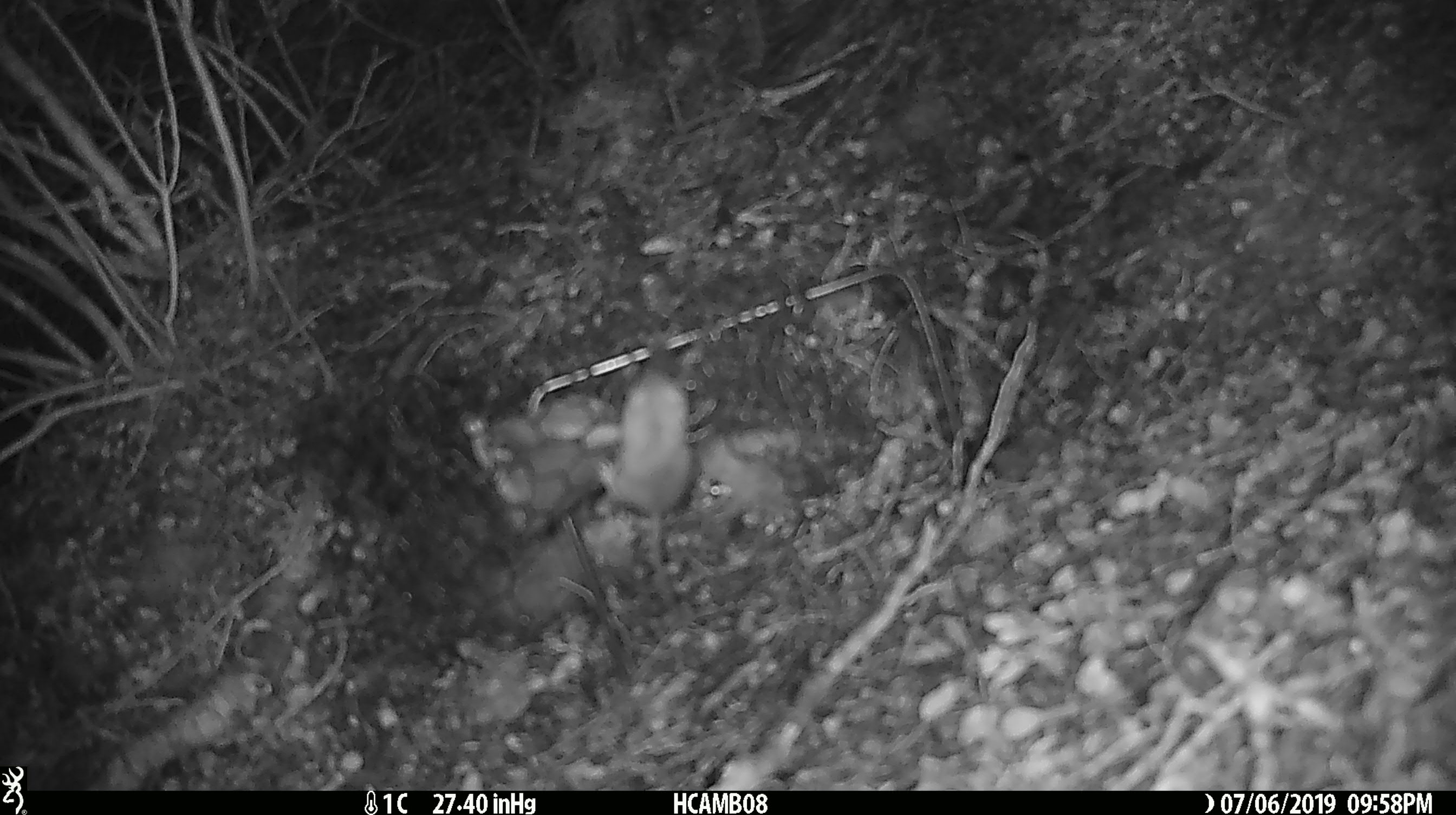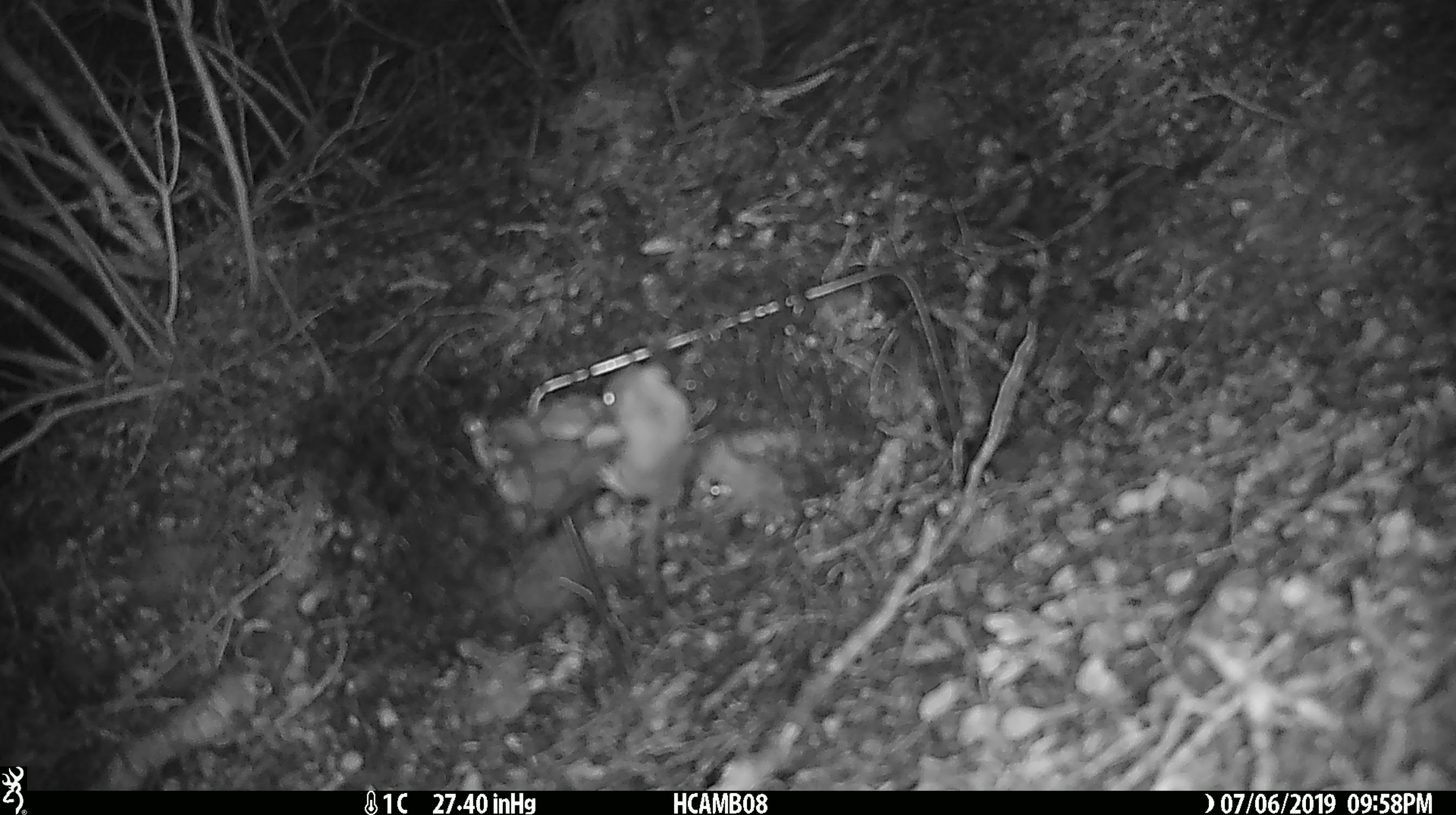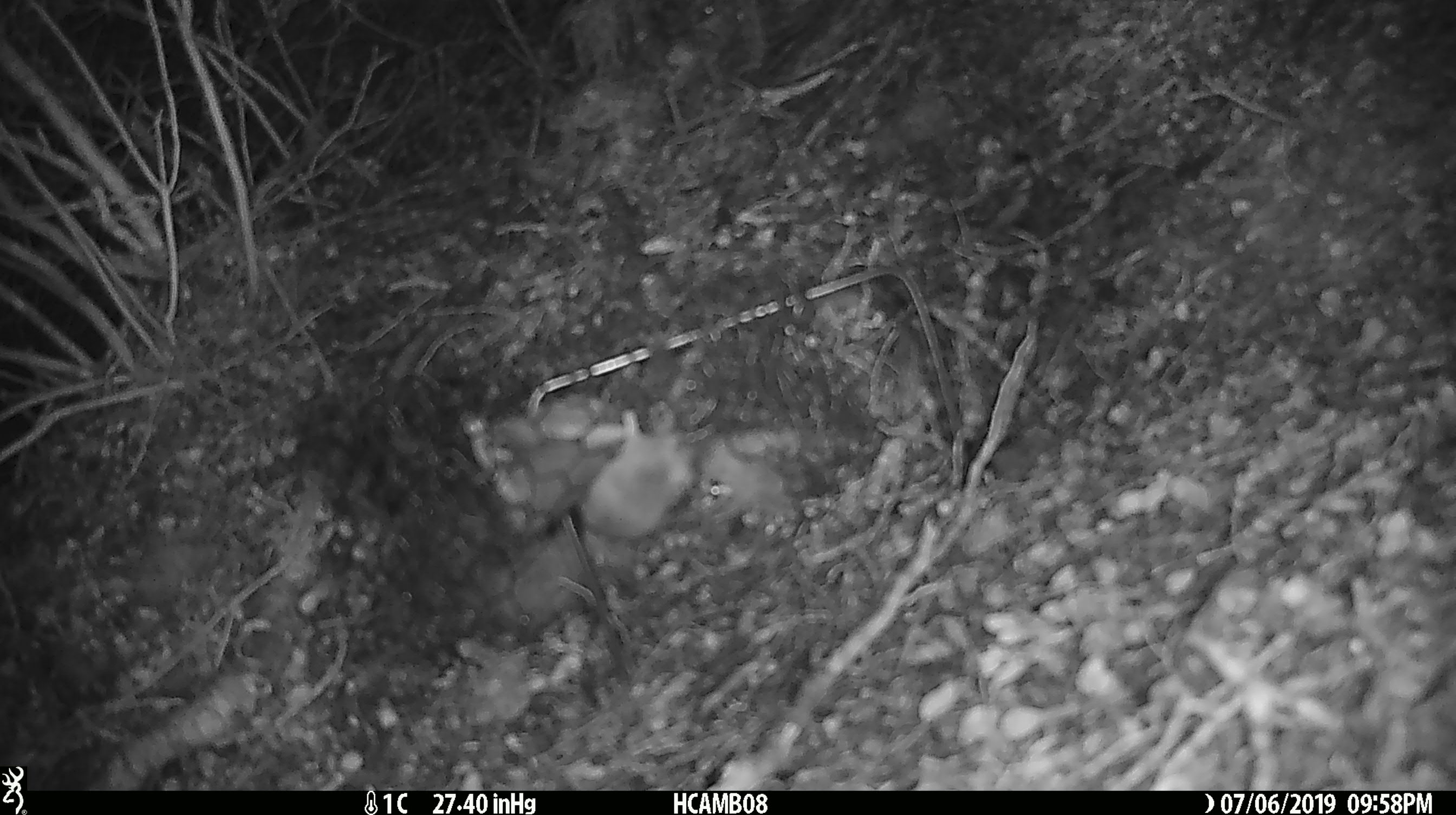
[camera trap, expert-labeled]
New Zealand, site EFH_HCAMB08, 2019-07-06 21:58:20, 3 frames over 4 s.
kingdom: Animalia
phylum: Chordata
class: Mammalia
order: Rodentia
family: Muridae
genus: Mus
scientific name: Mus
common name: mouse